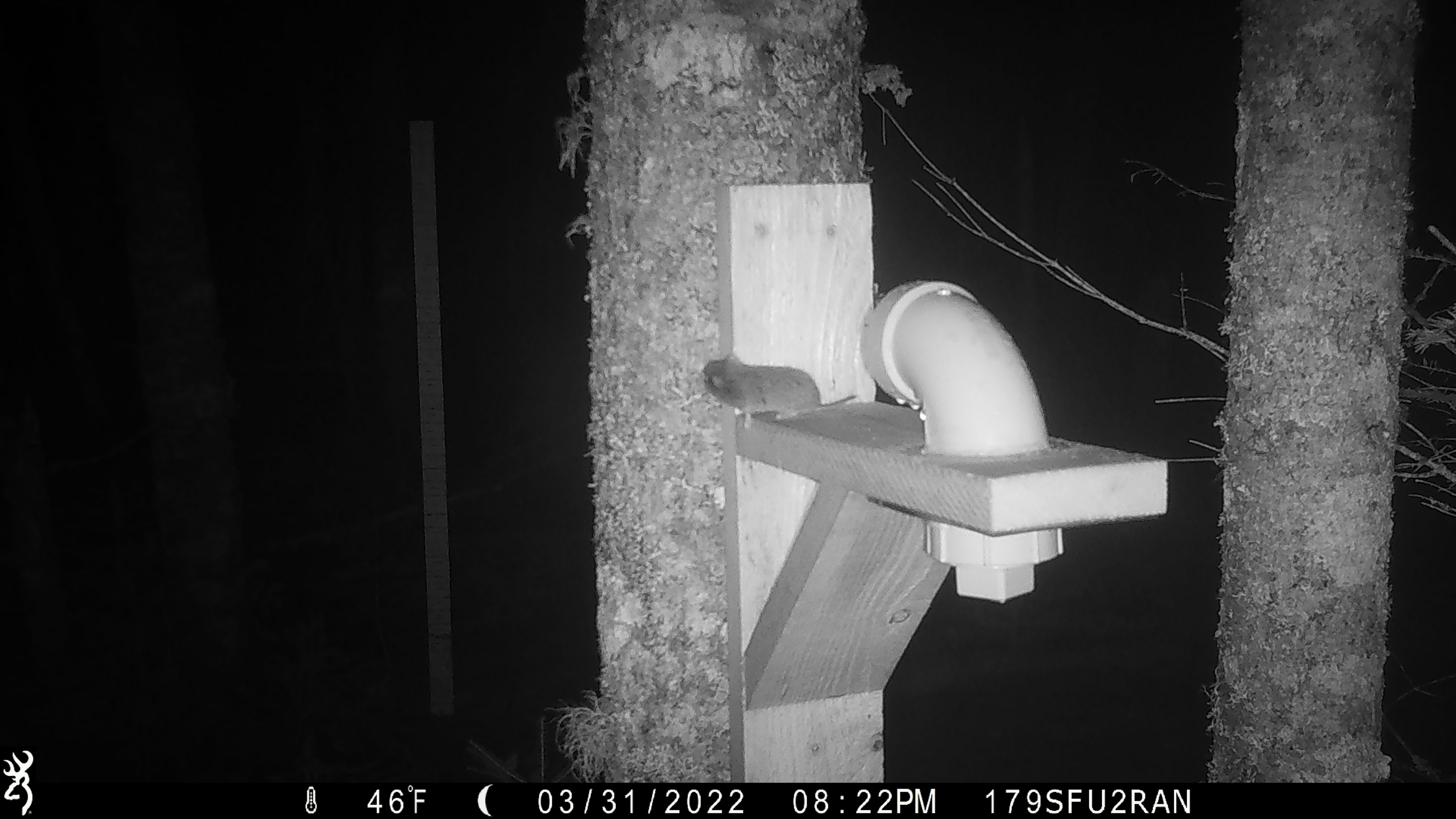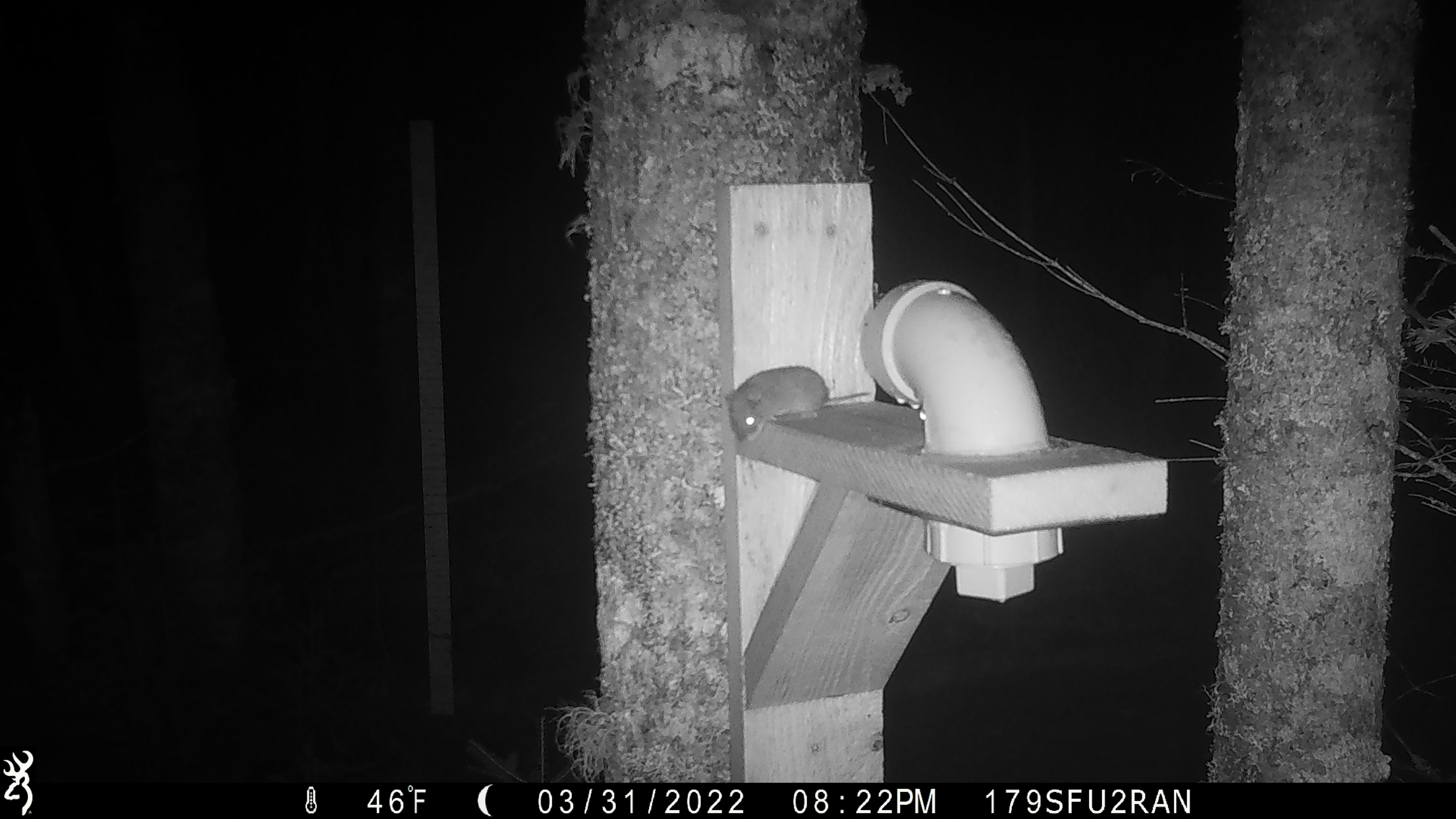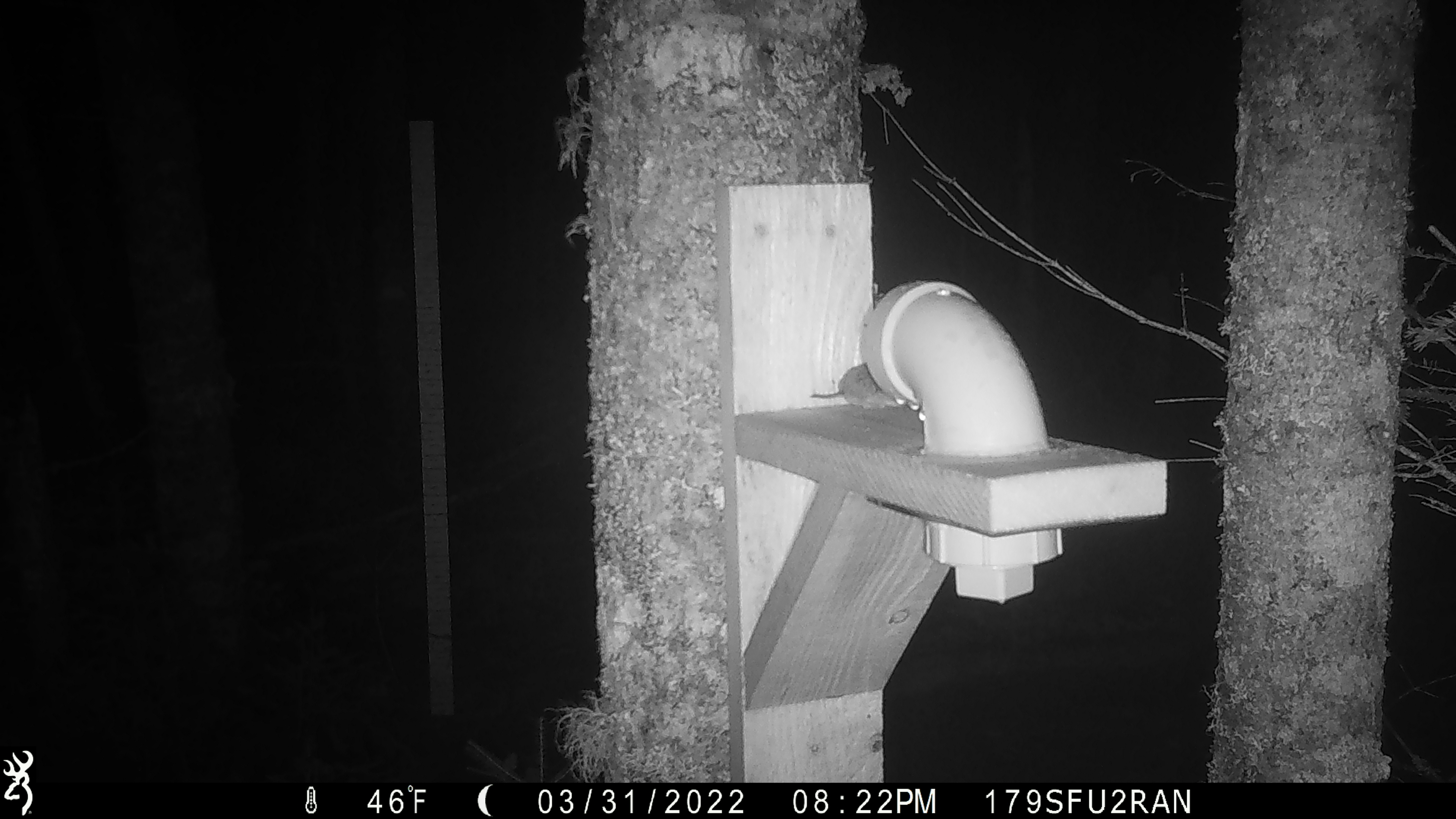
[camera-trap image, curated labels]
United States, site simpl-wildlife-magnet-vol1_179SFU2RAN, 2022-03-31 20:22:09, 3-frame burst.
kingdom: Animalia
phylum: Chordata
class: Mammalia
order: Rodentia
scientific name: Rodentia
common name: mouse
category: mouse sp.